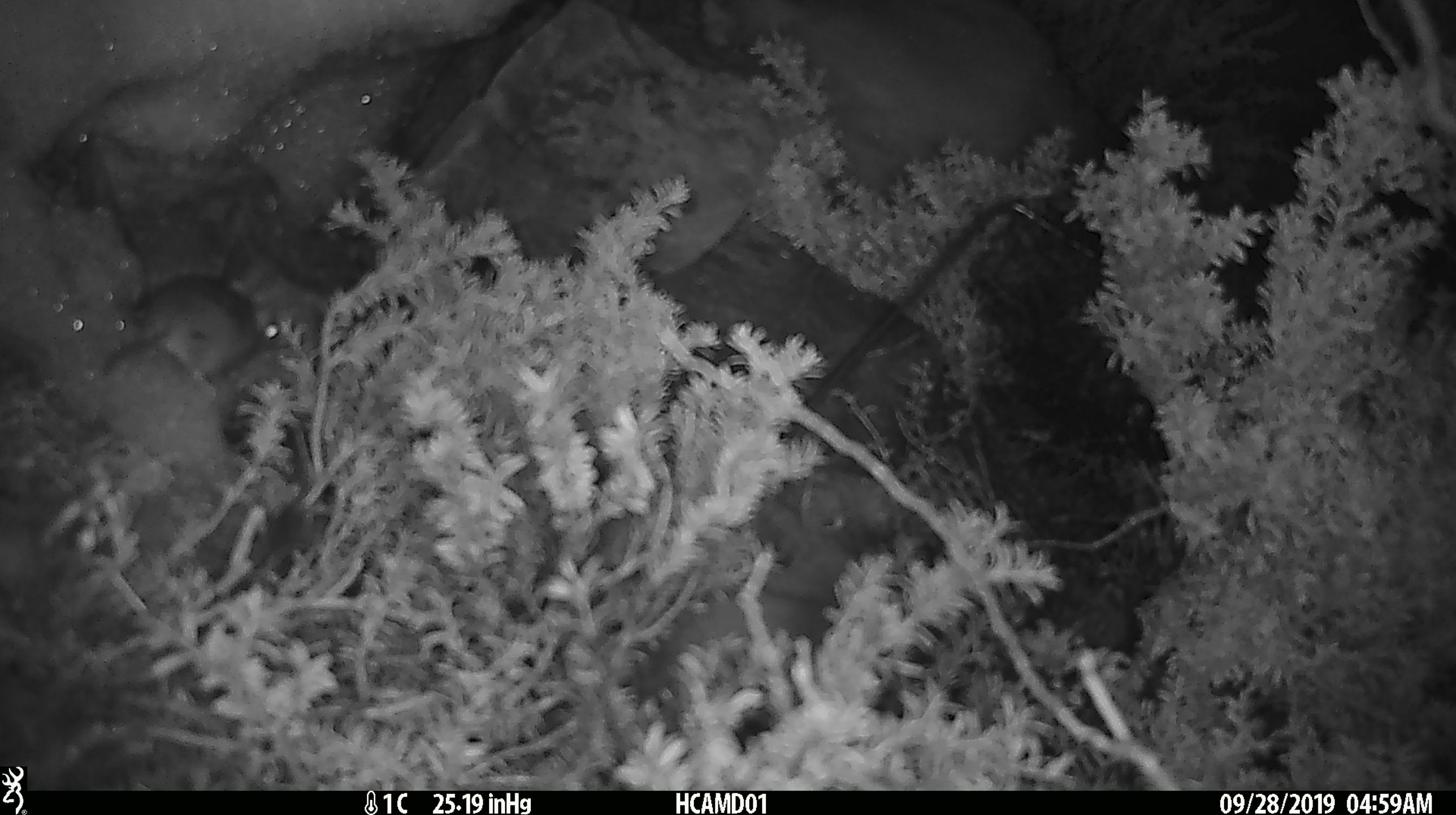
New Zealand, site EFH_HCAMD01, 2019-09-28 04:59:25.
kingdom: Animalia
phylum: Chordata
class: Mammalia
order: Rodentia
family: Muridae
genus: Mus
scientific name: Mus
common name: mouse